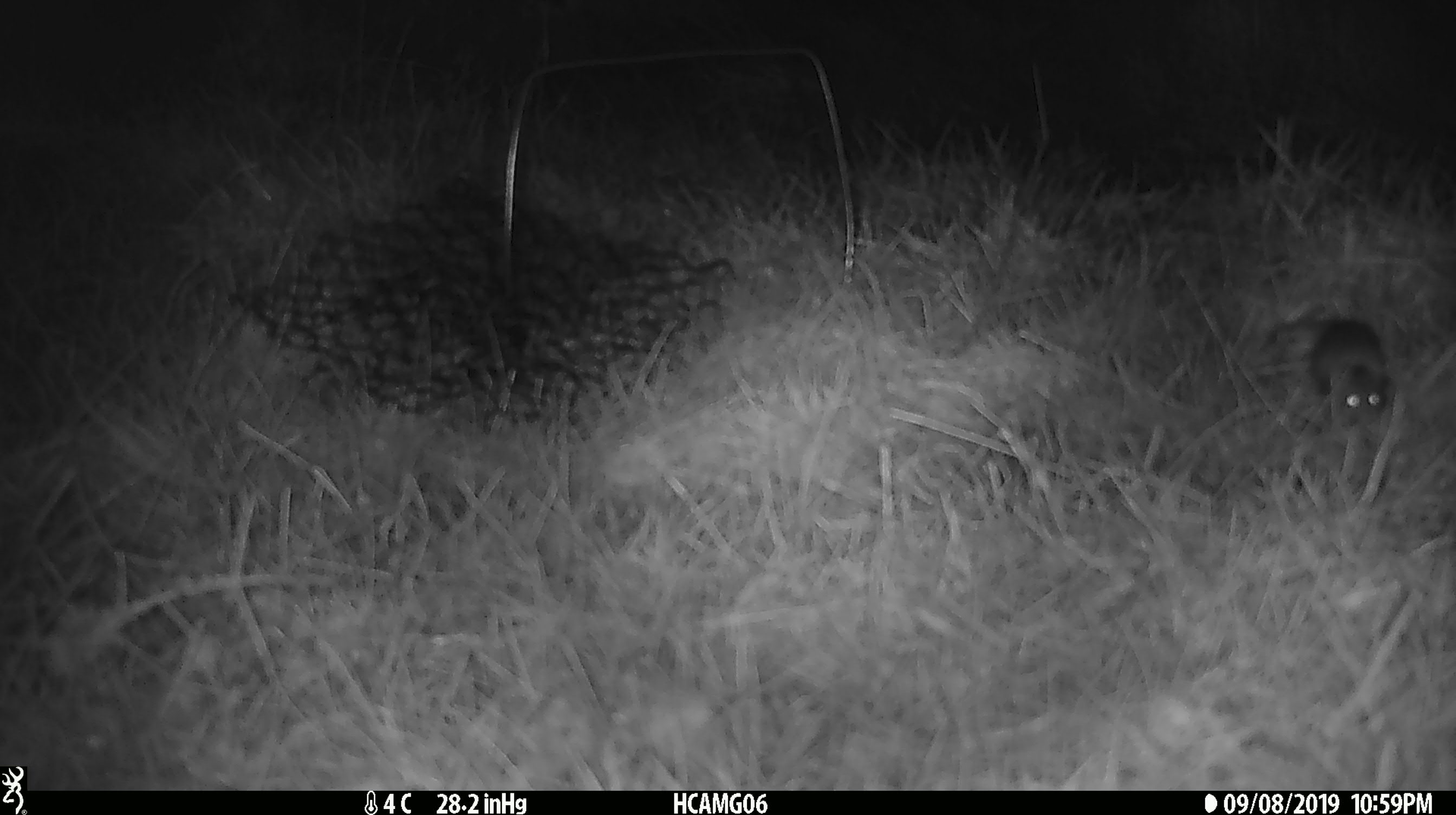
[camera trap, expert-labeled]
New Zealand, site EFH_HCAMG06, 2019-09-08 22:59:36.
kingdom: Animalia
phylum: Chordata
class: Mammalia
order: Rodentia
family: Muridae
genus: Mus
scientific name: Mus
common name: mouse